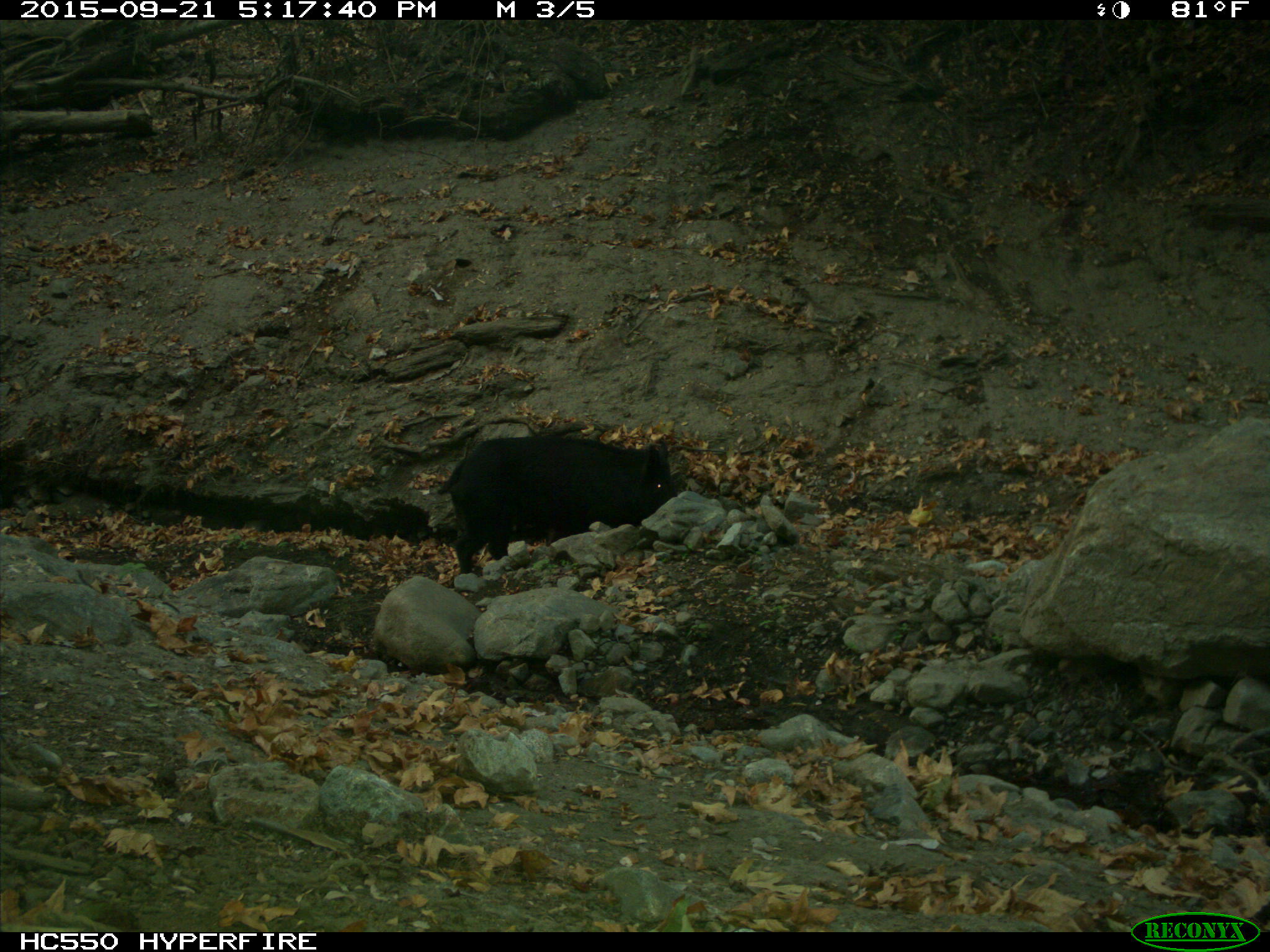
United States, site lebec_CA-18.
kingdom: Animalia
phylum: Chordata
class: Mammalia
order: Artiodactyla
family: Suidae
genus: Sus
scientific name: Sus scrofa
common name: wild boar